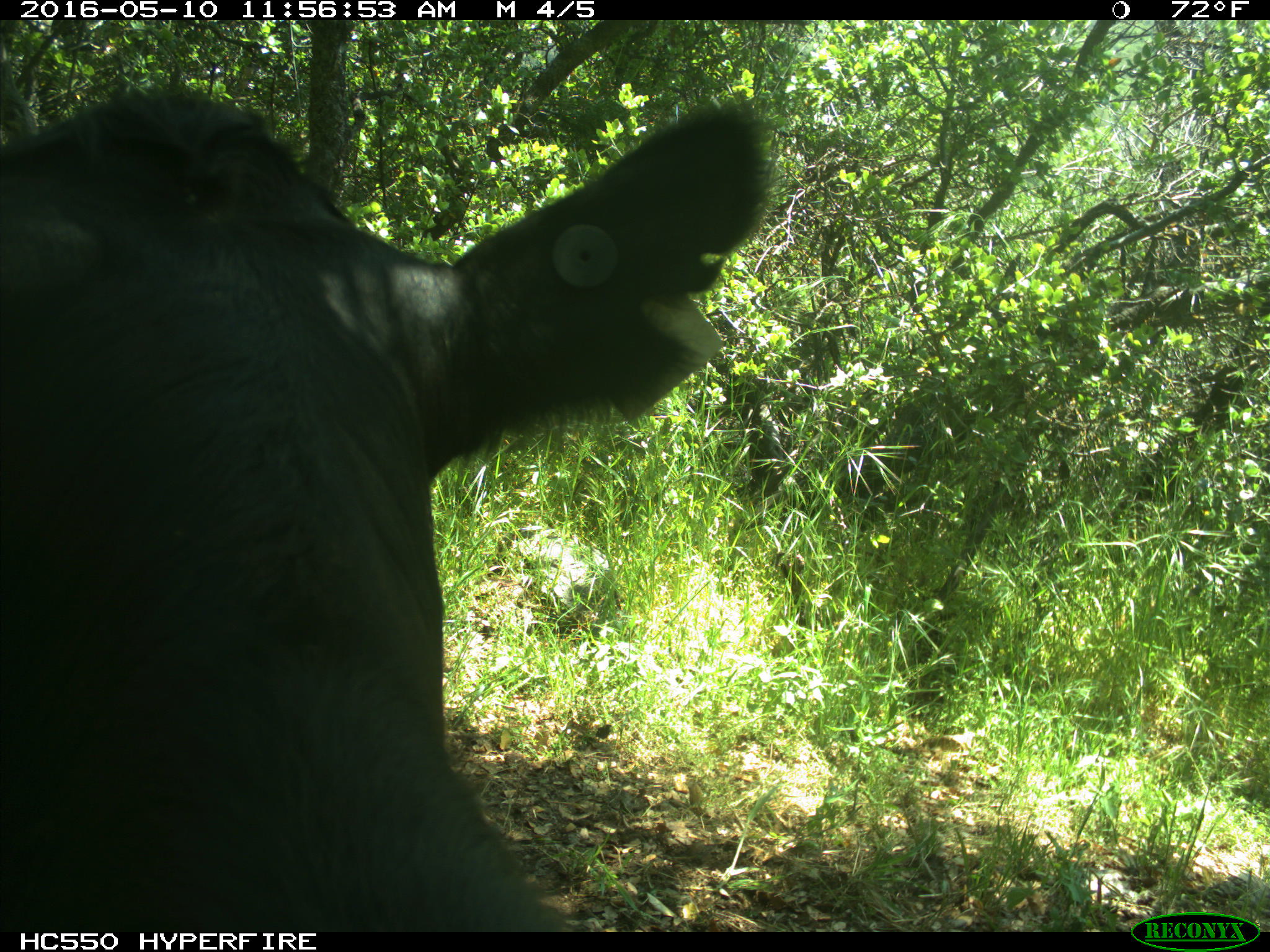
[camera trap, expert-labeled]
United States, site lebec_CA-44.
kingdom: Animalia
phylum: Chordata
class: Mammalia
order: Artiodactyla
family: Bovidae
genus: Bos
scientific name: Bos taurus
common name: domestic cow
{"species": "Bos taurus (domestic cow)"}